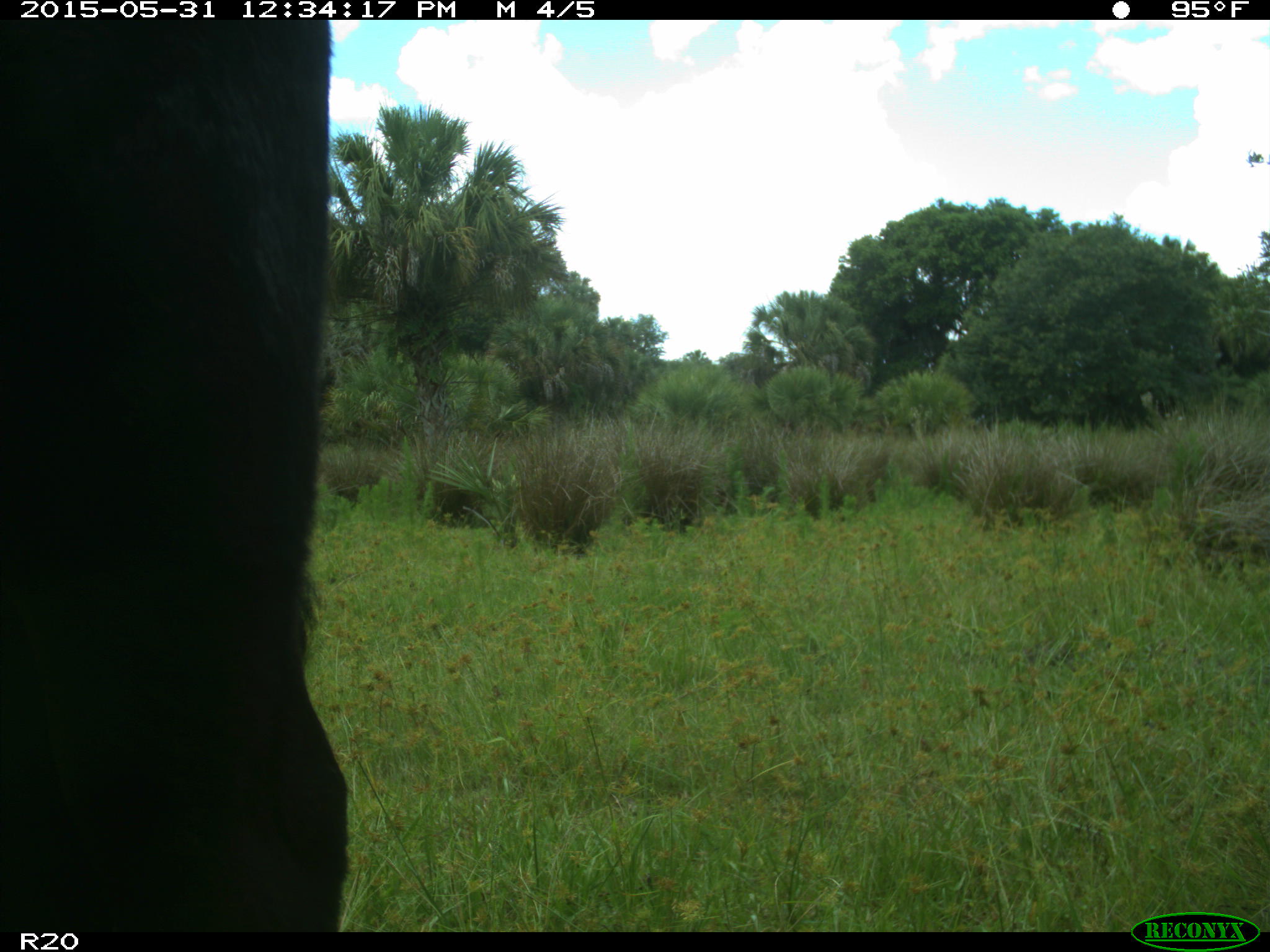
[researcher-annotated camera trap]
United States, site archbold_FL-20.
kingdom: Animalia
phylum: Chordata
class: Mammalia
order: Artiodactyla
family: Bovidae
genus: Bos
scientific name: Bos taurus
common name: domestic cow